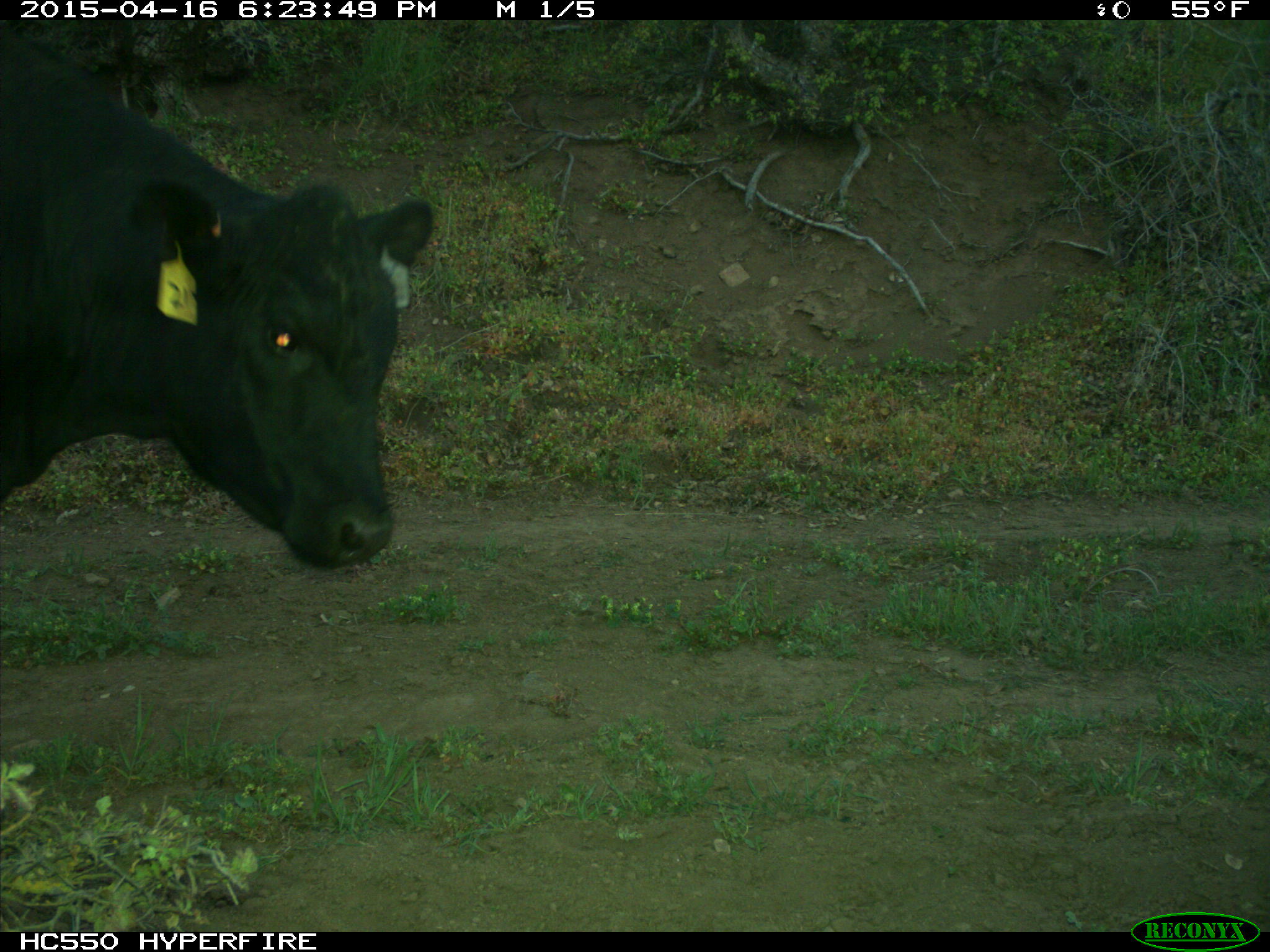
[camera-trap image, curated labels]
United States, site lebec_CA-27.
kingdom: Animalia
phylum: Chordata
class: Mammalia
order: Artiodactyla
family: Bovidae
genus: Bos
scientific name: Bos taurus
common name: domestic cow